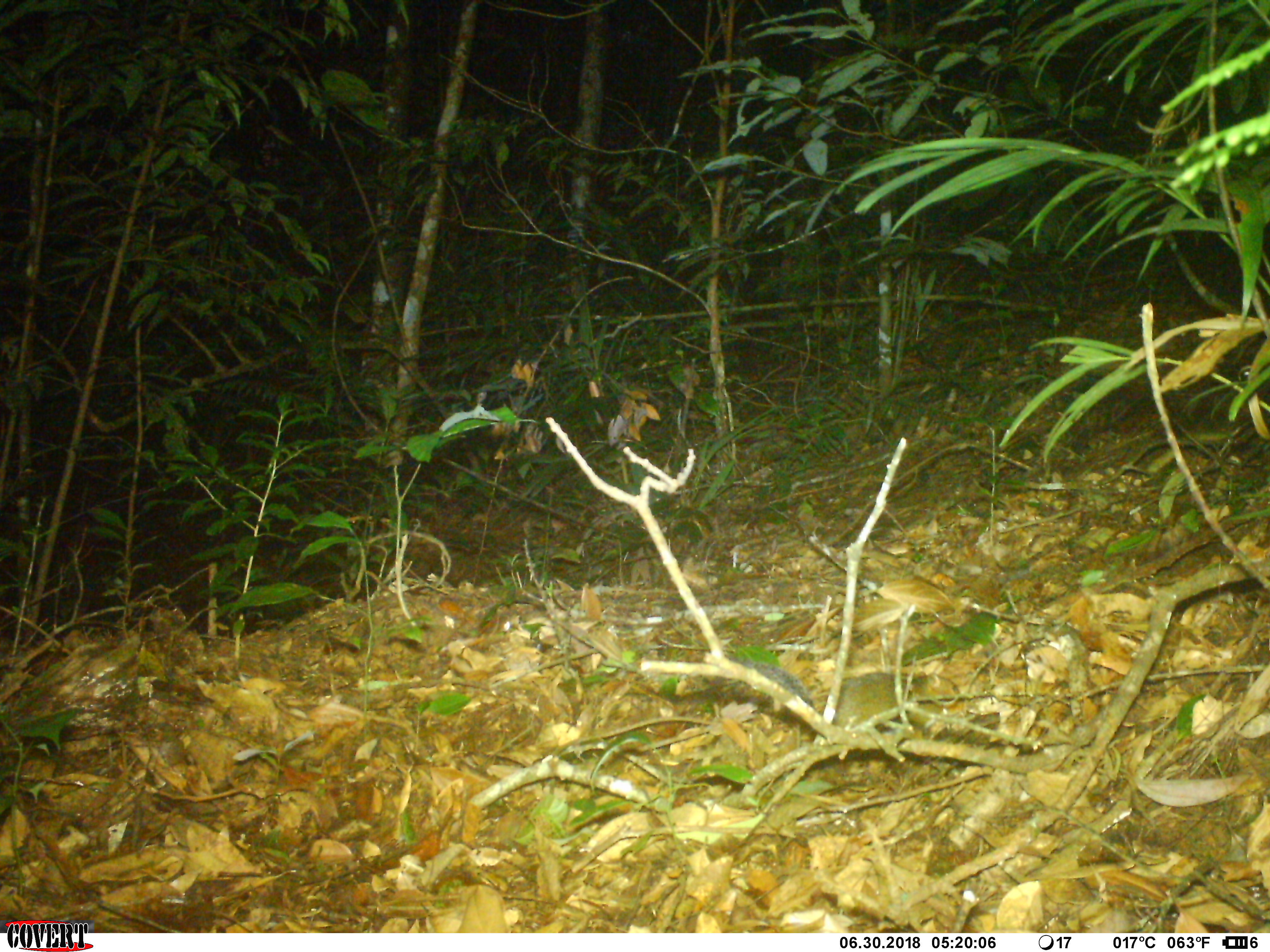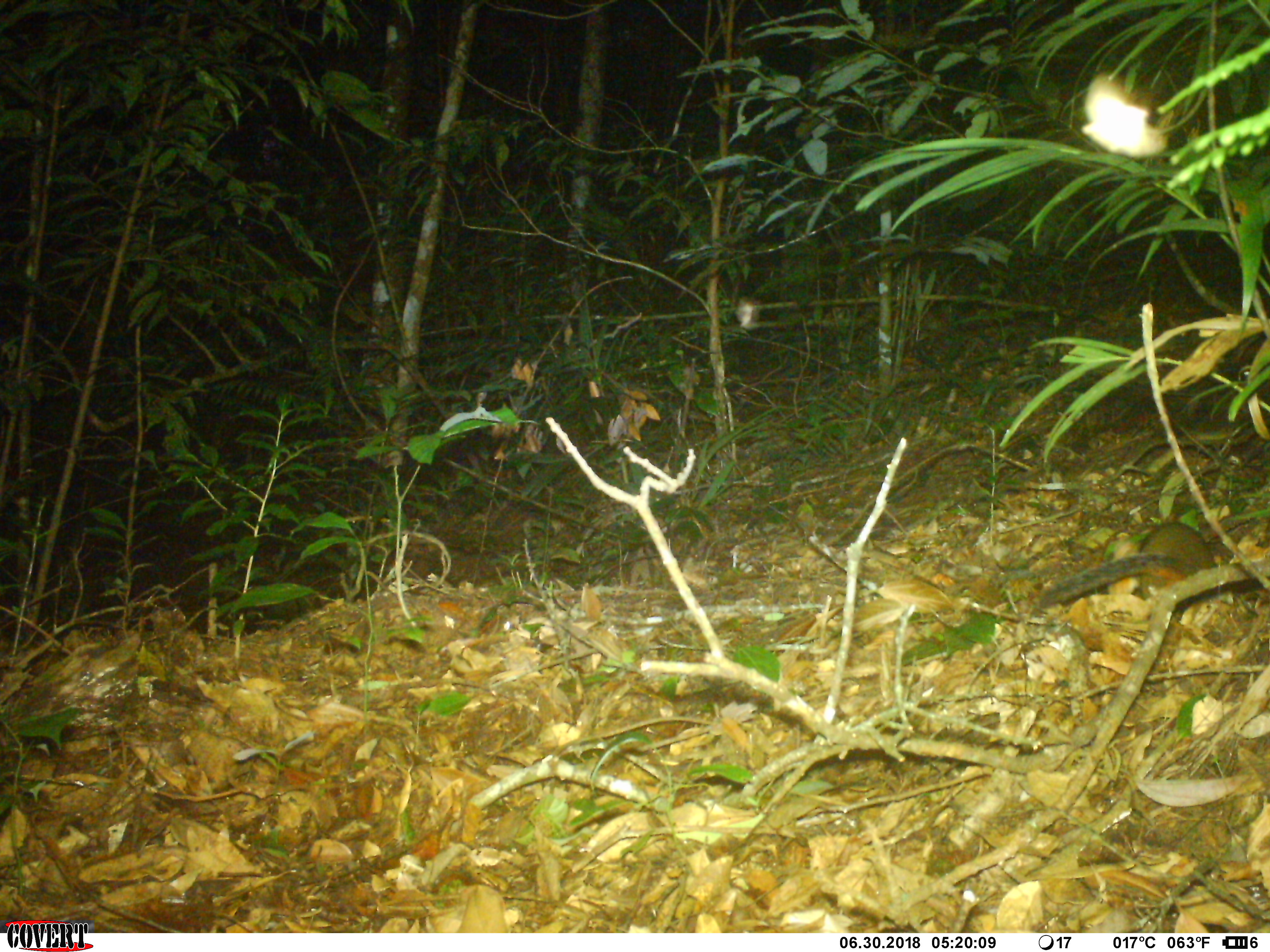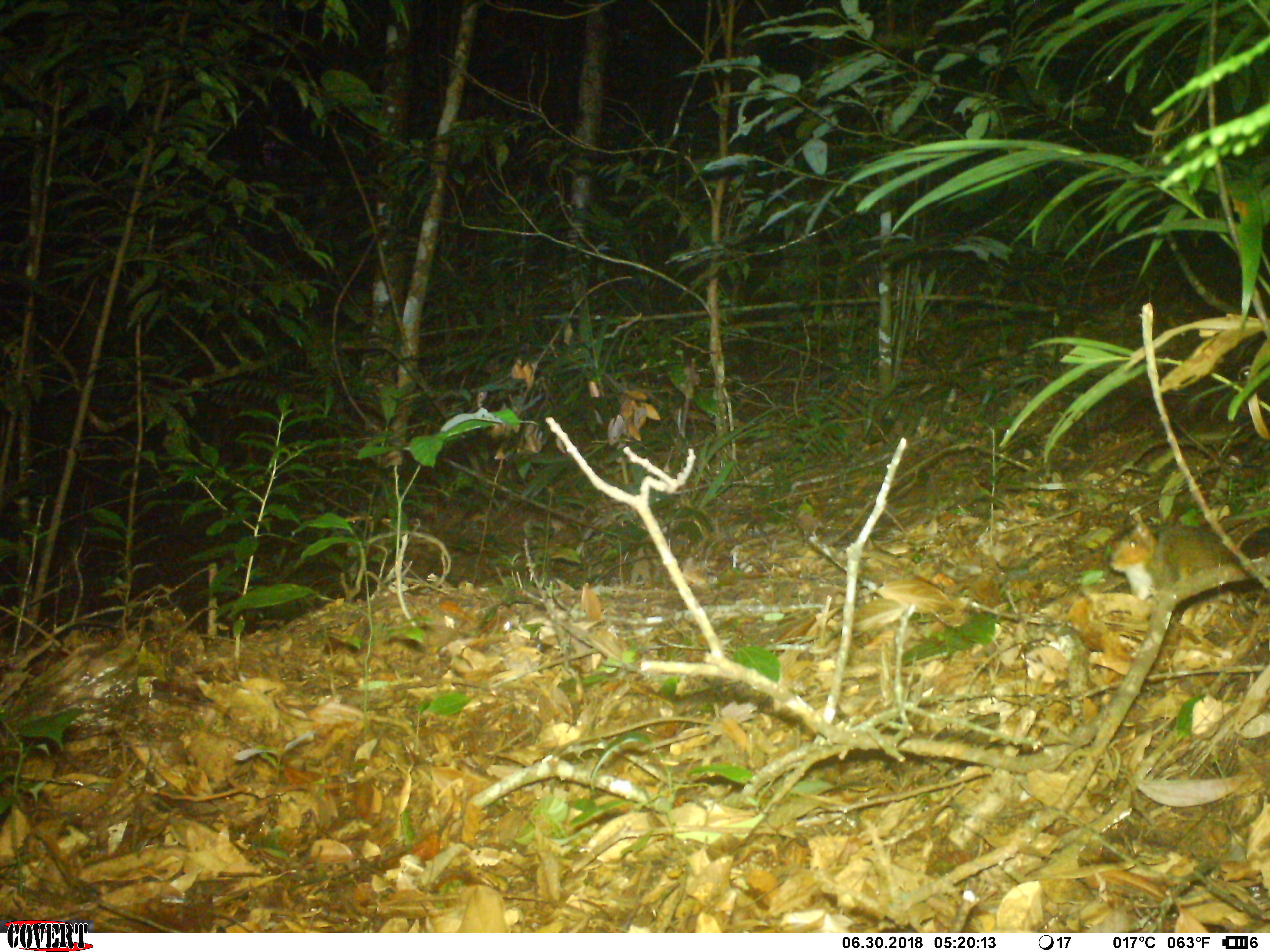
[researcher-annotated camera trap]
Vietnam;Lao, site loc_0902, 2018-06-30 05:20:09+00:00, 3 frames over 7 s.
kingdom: Animalia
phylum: Chordata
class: Mammalia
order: Rodentia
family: Sciuridae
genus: Dremomys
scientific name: Dremomys rufigenis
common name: red-cheeked squirrel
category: red cheeked squirrel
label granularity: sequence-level